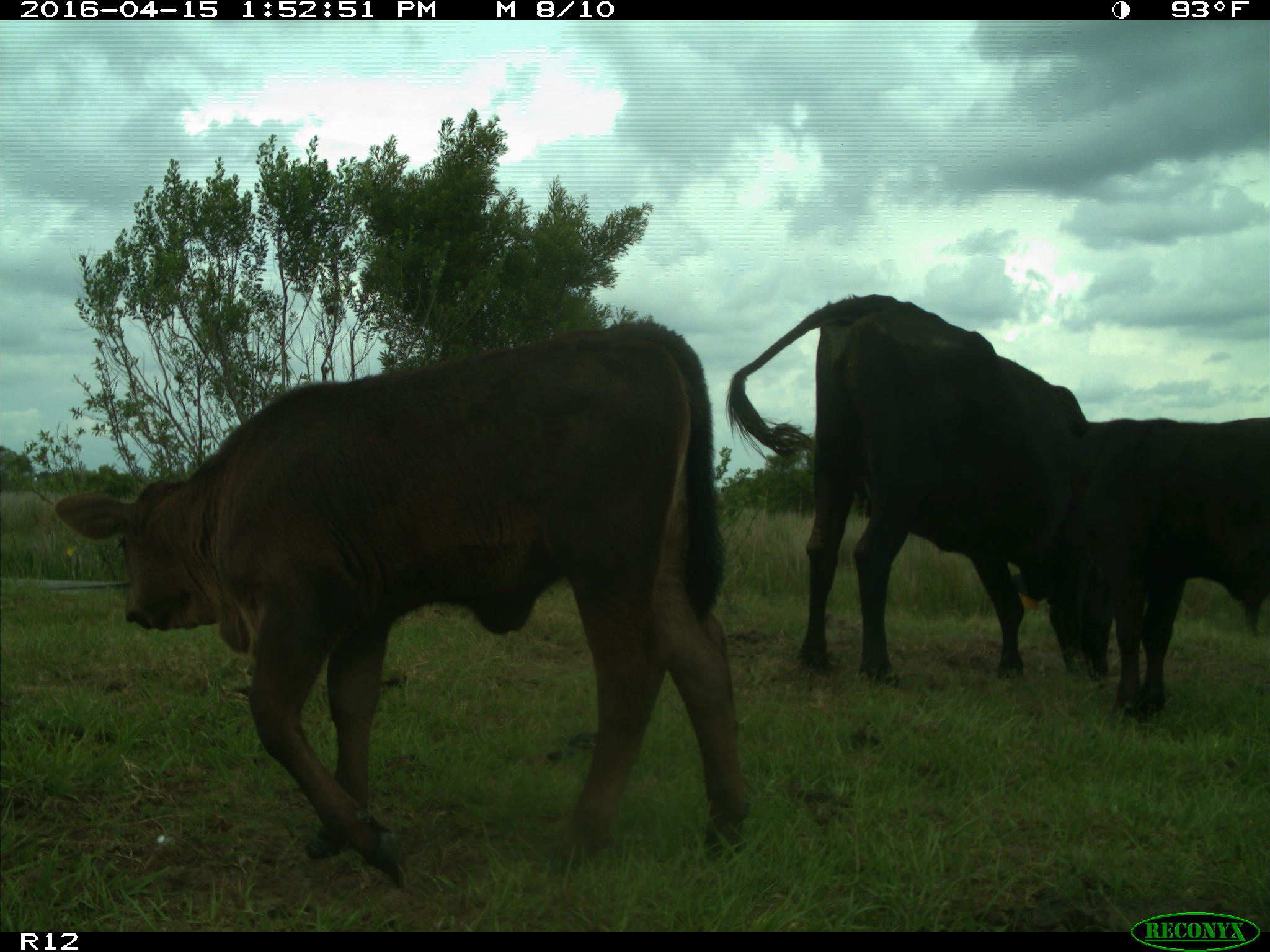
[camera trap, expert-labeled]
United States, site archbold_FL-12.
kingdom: Animalia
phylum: Chordata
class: Mammalia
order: Artiodactyla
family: Bovidae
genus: Bos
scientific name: Bos taurus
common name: domestic cow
Bos taurus (domestic cow).